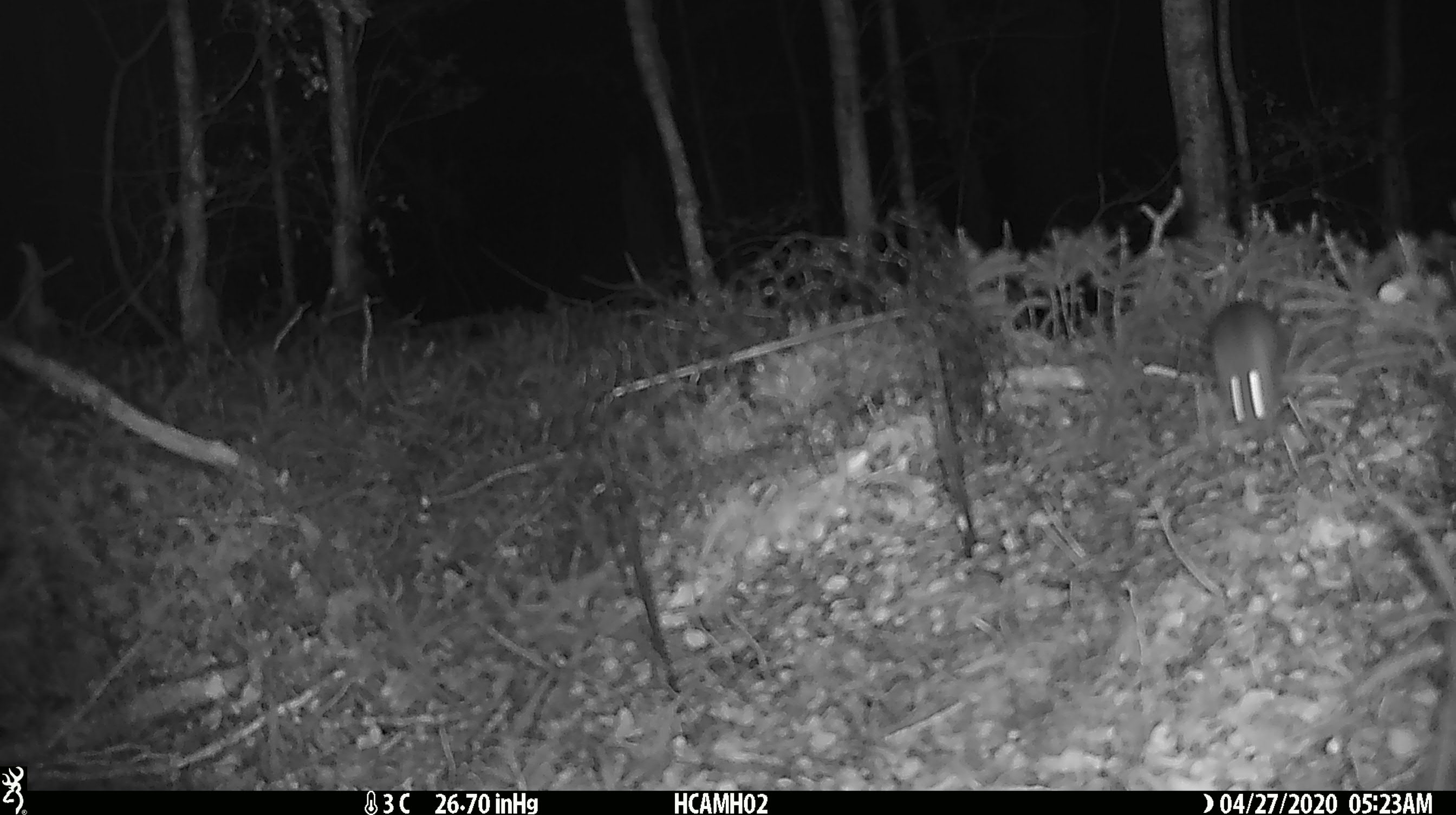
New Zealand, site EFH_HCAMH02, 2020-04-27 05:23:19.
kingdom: Animalia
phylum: Chordata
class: Mammalia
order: Rodentia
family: Muridae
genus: Mus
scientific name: Mus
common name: mouse